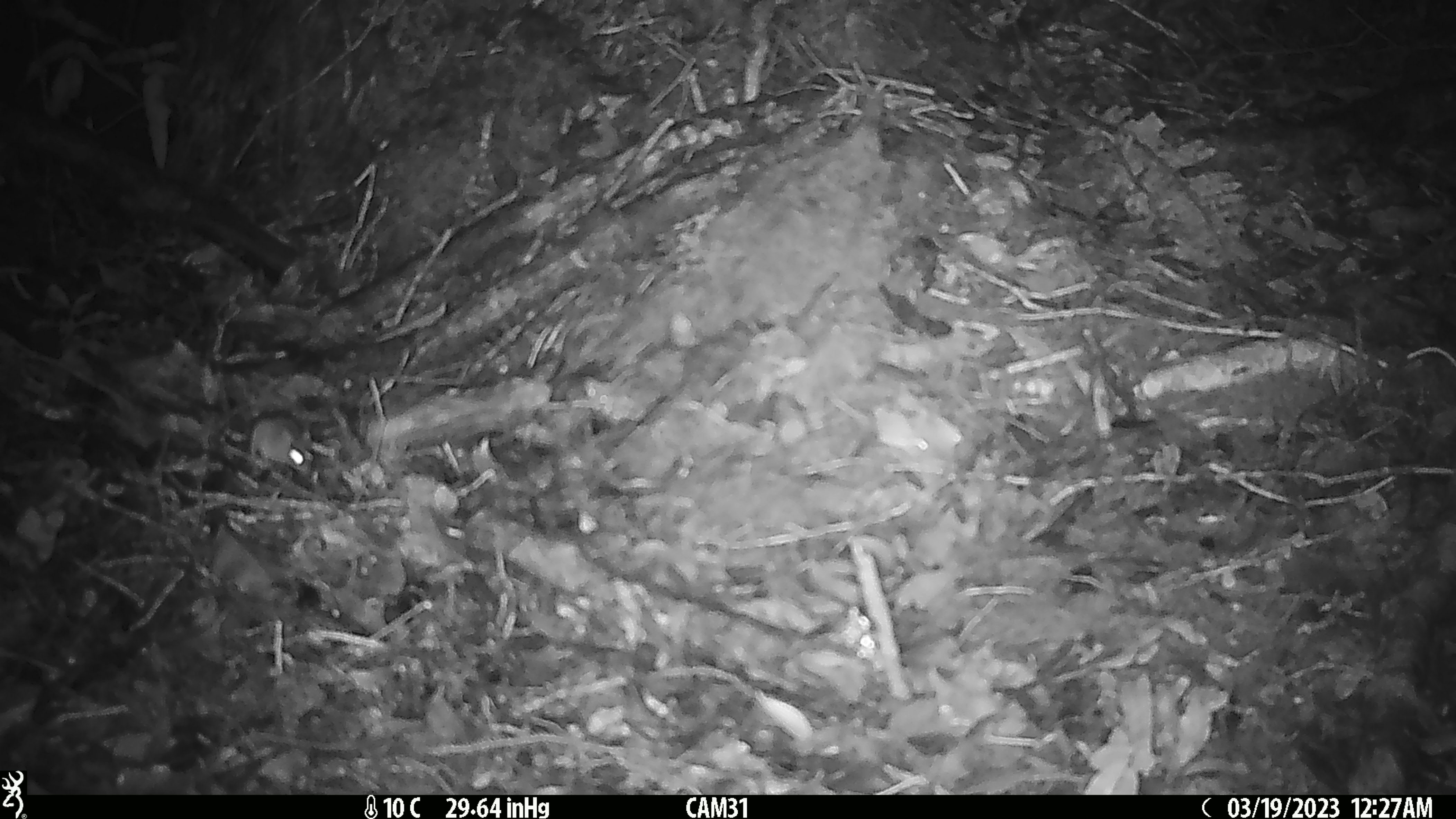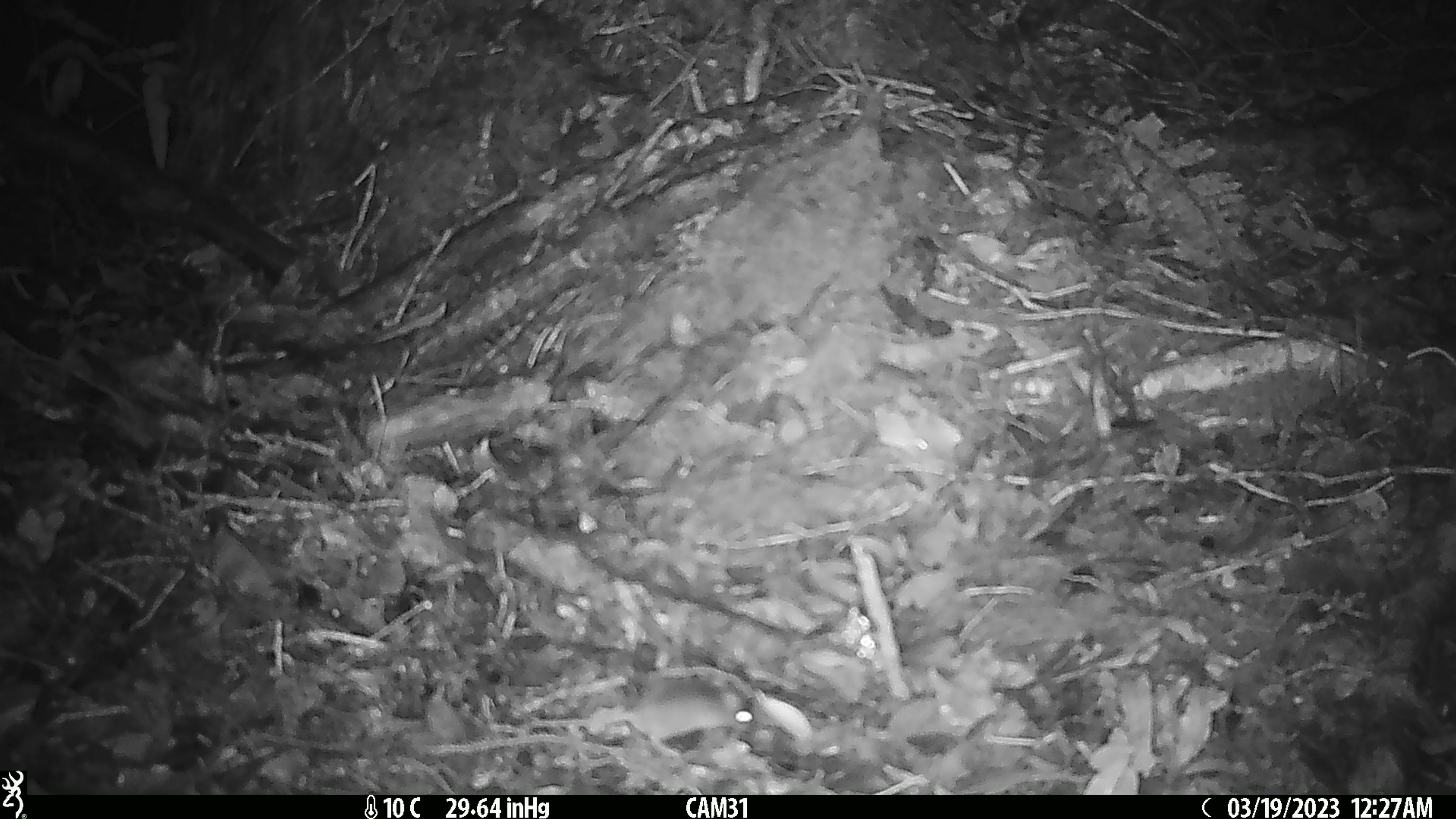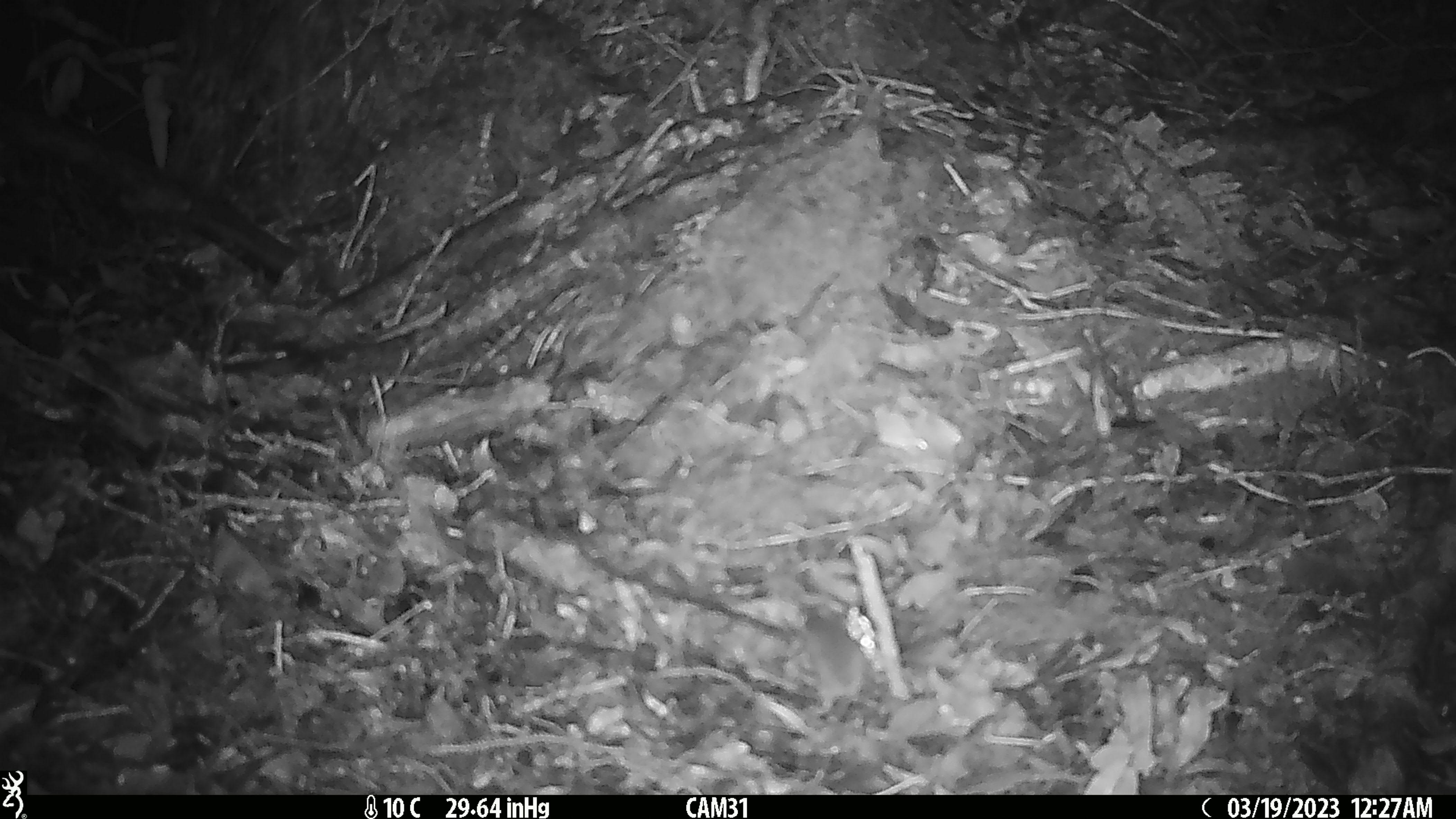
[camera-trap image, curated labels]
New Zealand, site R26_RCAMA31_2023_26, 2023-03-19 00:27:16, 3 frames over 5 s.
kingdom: Animalia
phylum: Chordata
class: Mammalia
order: Rodentia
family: Muridae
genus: Mus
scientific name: Mus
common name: mouse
Mouse (Mus).